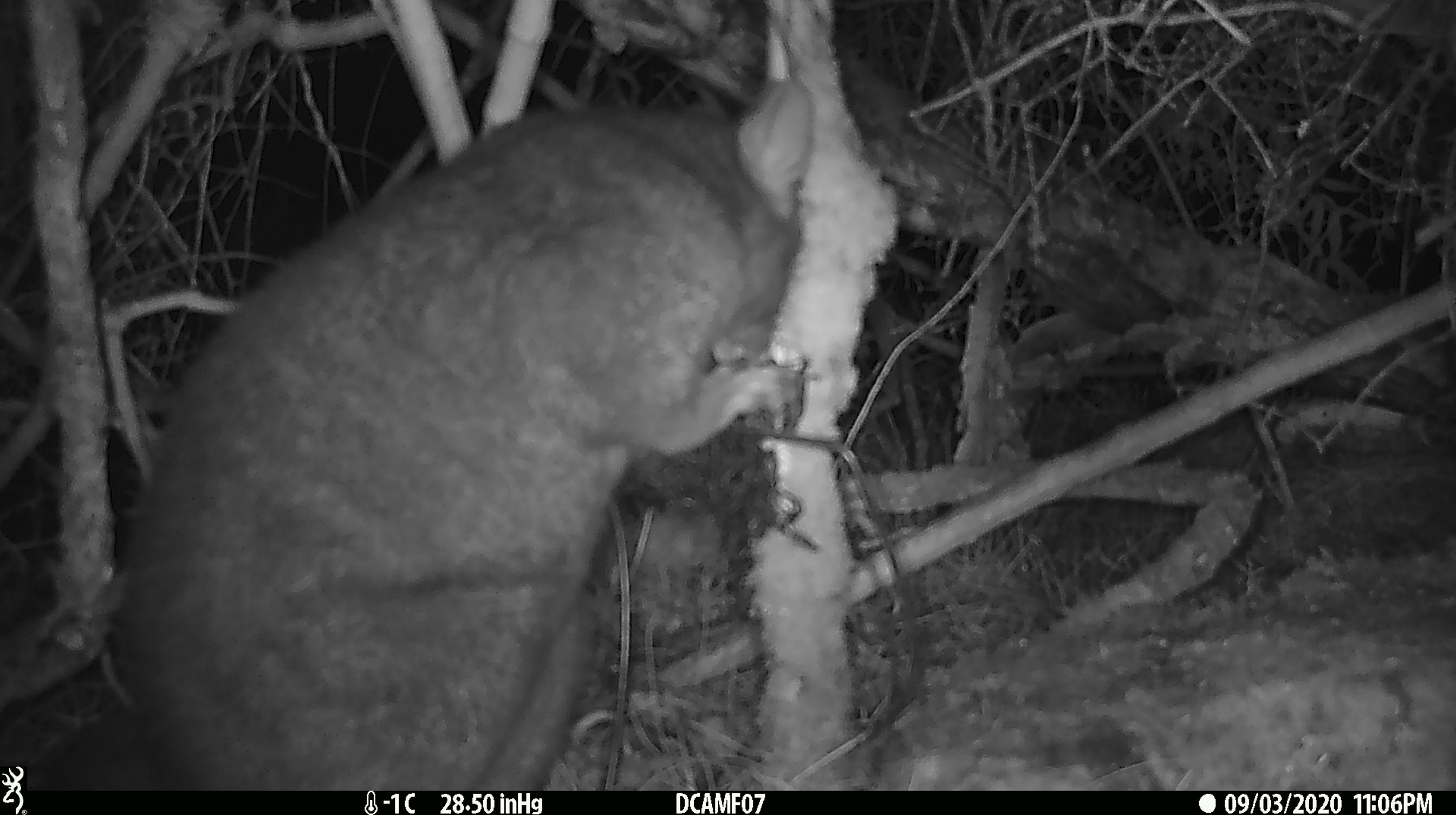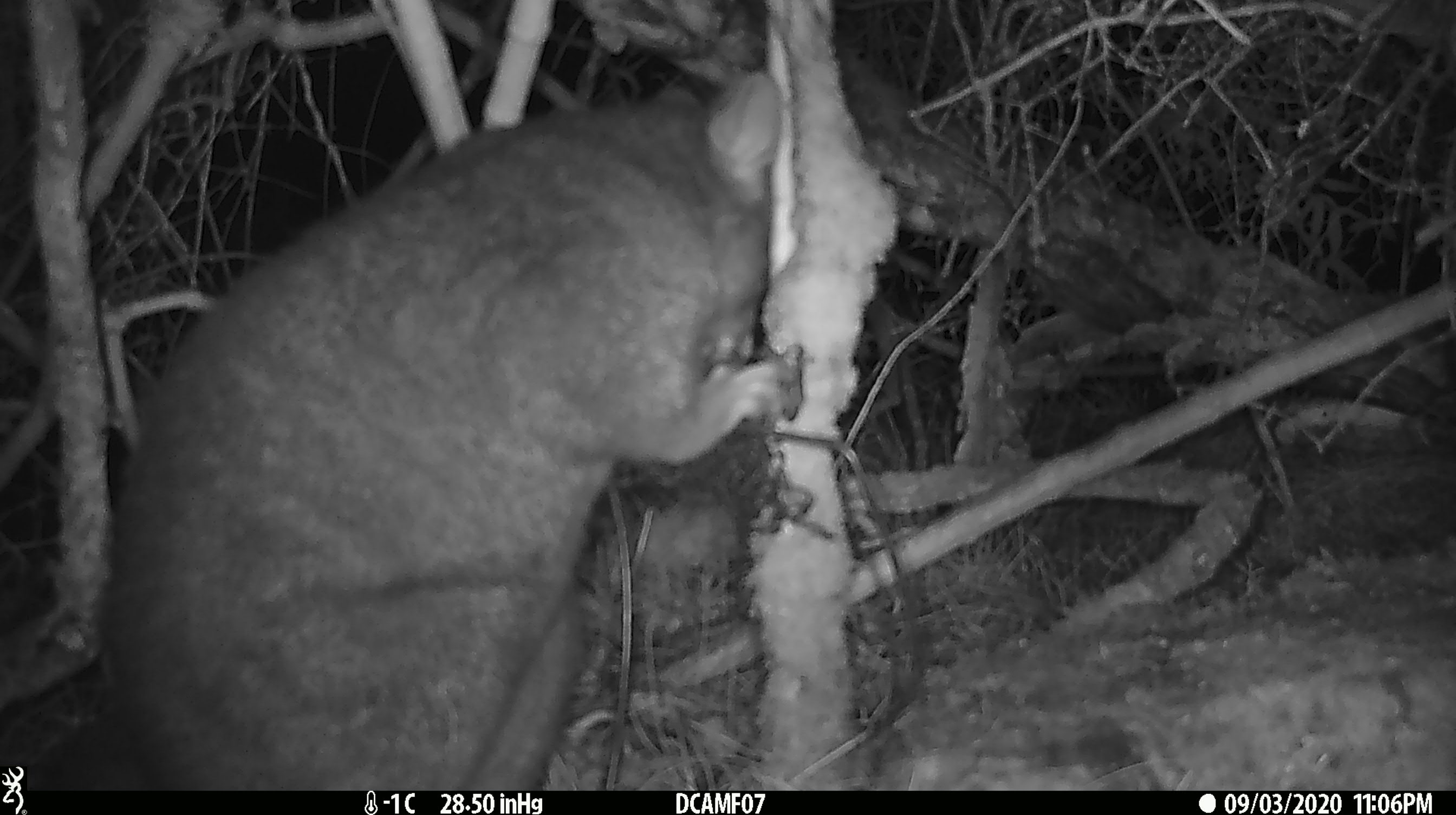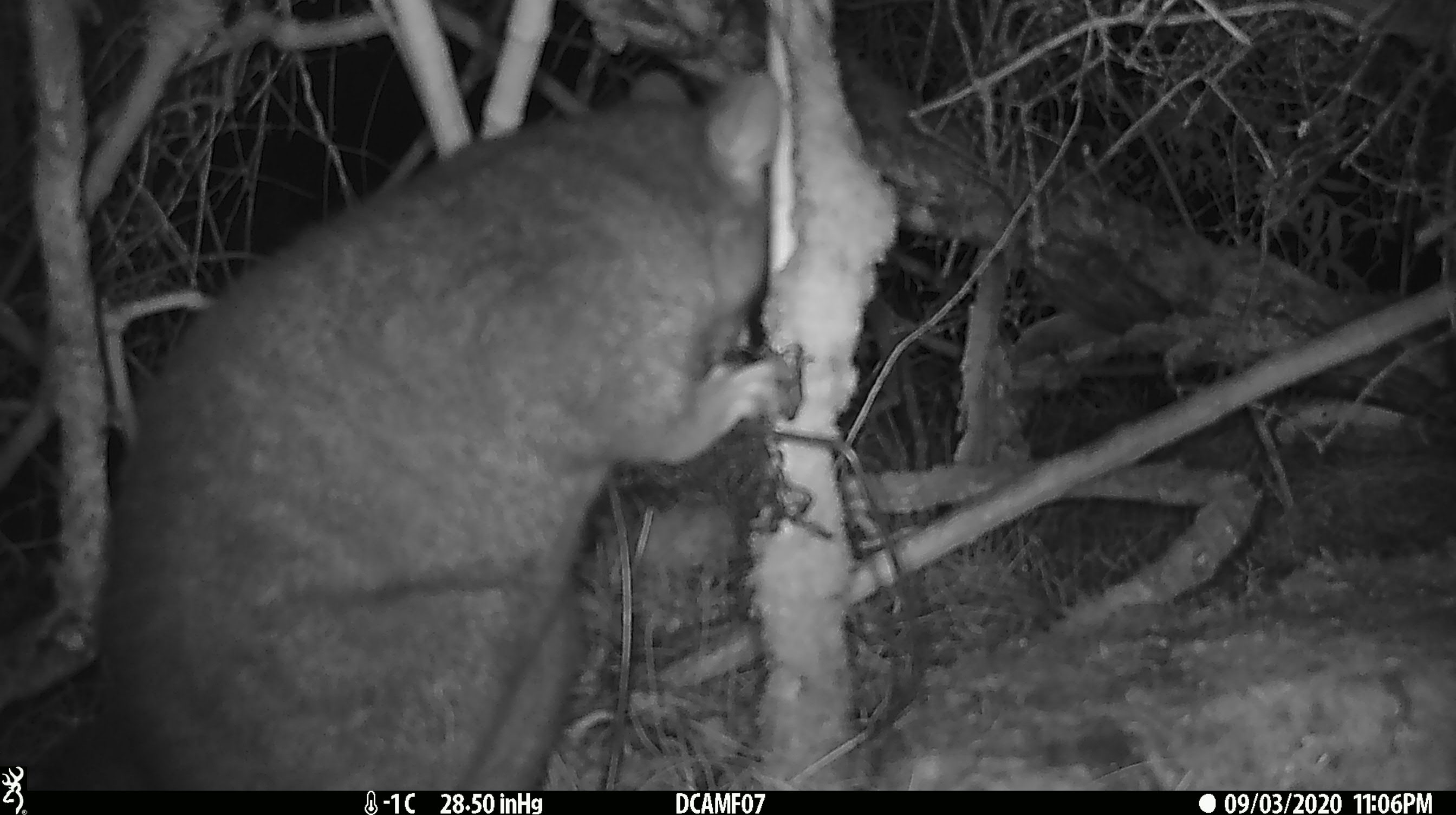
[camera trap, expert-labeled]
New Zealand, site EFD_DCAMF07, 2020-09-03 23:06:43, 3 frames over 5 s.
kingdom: Animalia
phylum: Chordata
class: Mammalia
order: Diprotodontia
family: Phalangeridae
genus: Trichosurus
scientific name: Trichosurus vulpecula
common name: common brushtail possum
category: possum